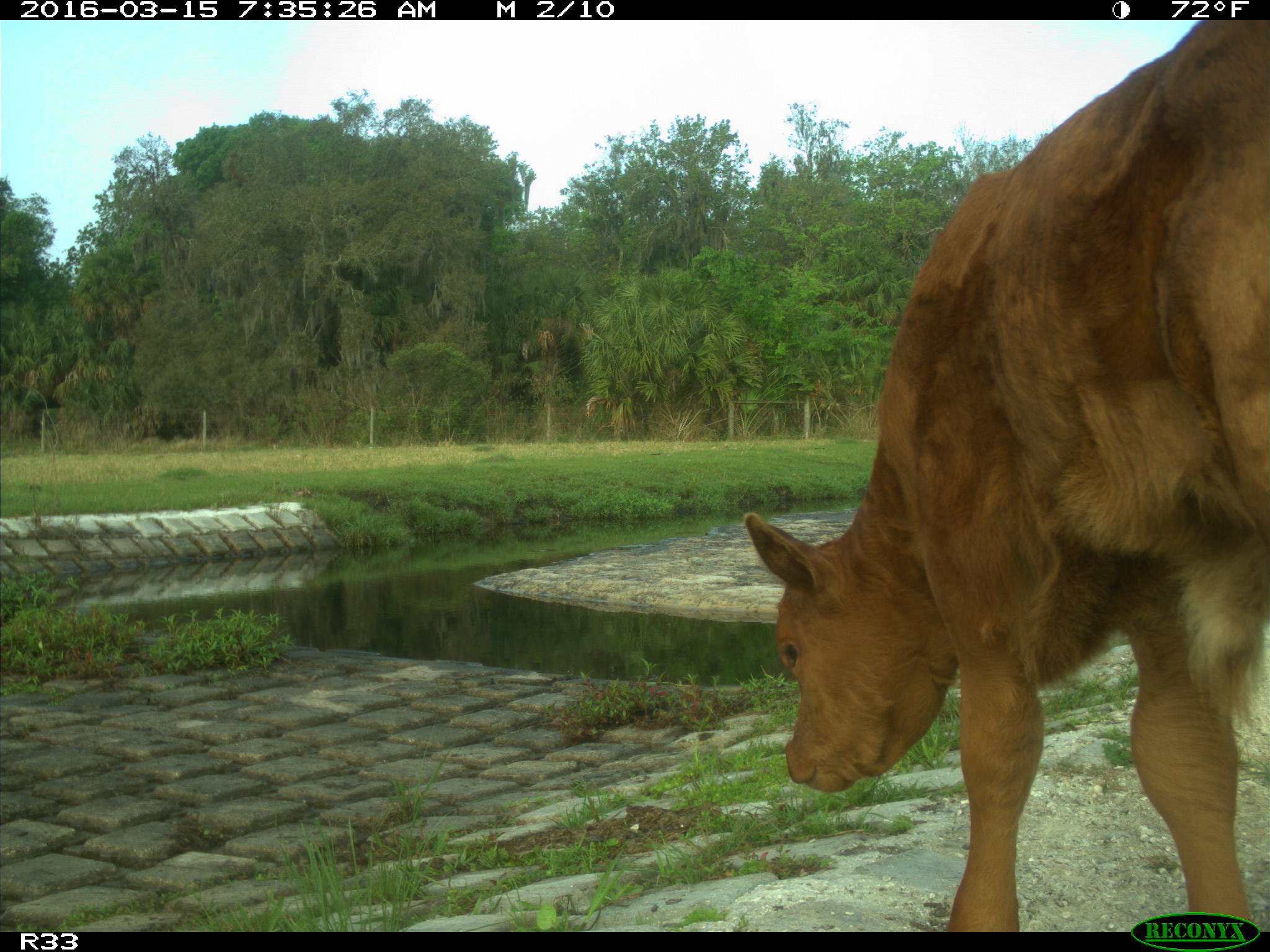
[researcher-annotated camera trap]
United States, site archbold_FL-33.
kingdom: Animalia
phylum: Chordata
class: Mammalia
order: Artiodactyla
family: Bovidae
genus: Bos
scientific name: Bos taurus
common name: domestic cow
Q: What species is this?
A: Bos taurus (domestic cow).